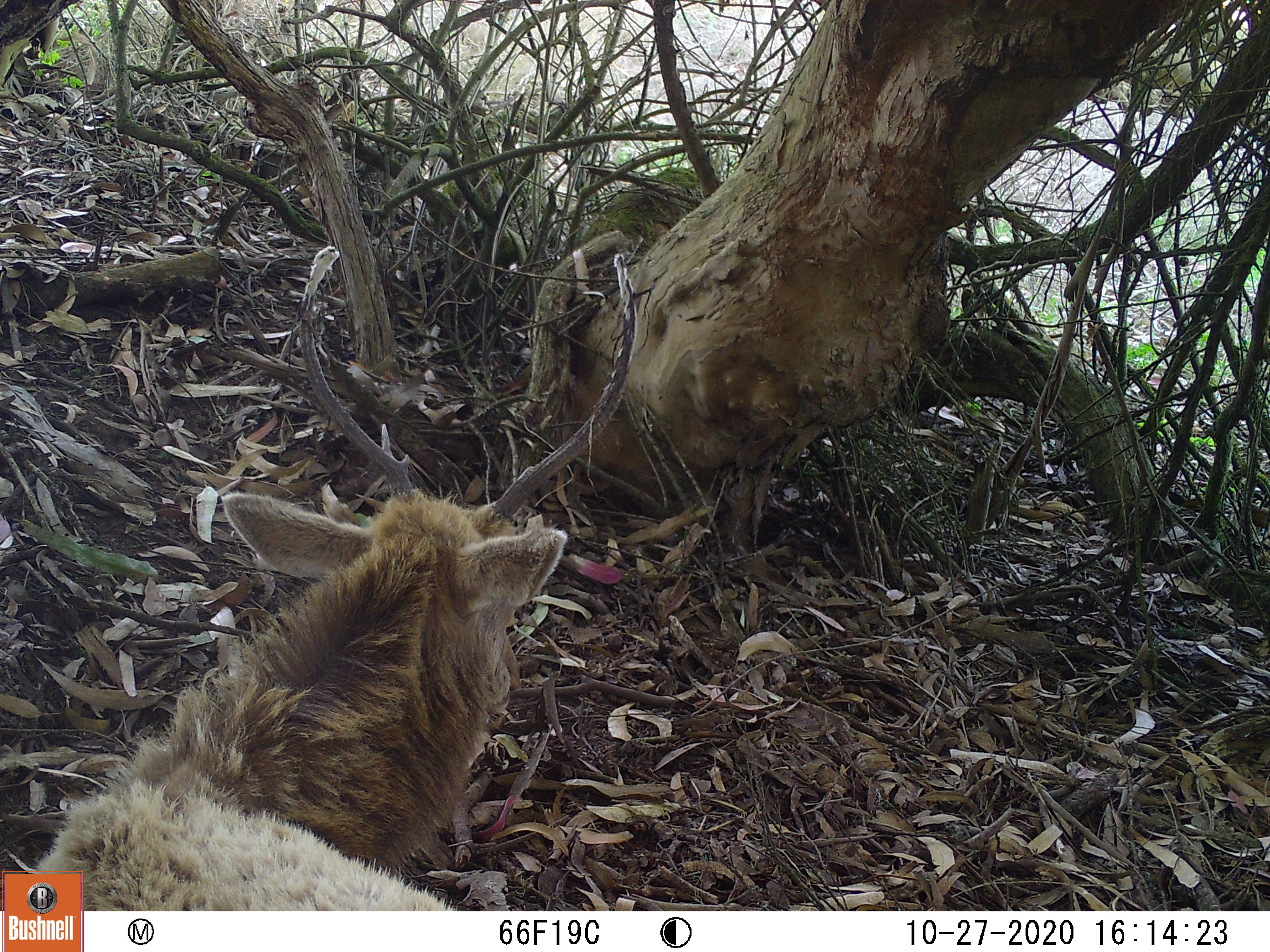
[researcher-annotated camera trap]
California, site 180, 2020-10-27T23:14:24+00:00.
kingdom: Animalia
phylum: Chordata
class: Mammalia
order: Artiodactyla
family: Cervidae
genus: Cervus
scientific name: Cervus canadensis nannodes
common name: tule elk